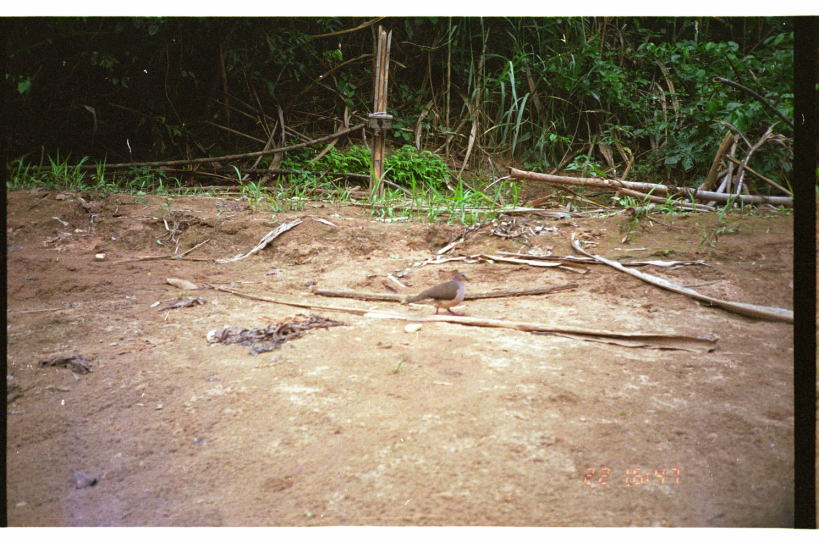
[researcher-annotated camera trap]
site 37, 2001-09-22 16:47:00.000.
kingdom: Animalia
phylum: Chordata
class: Aves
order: Columbiformes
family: Columbidae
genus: Leptotila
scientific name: Leptotila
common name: leptotila doves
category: leptotila sp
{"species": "leptotila sp (leptotila doves) (Leptotila)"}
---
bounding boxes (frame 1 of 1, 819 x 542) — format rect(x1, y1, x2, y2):
leptotila sp: rect(400, 271, 471, 316)